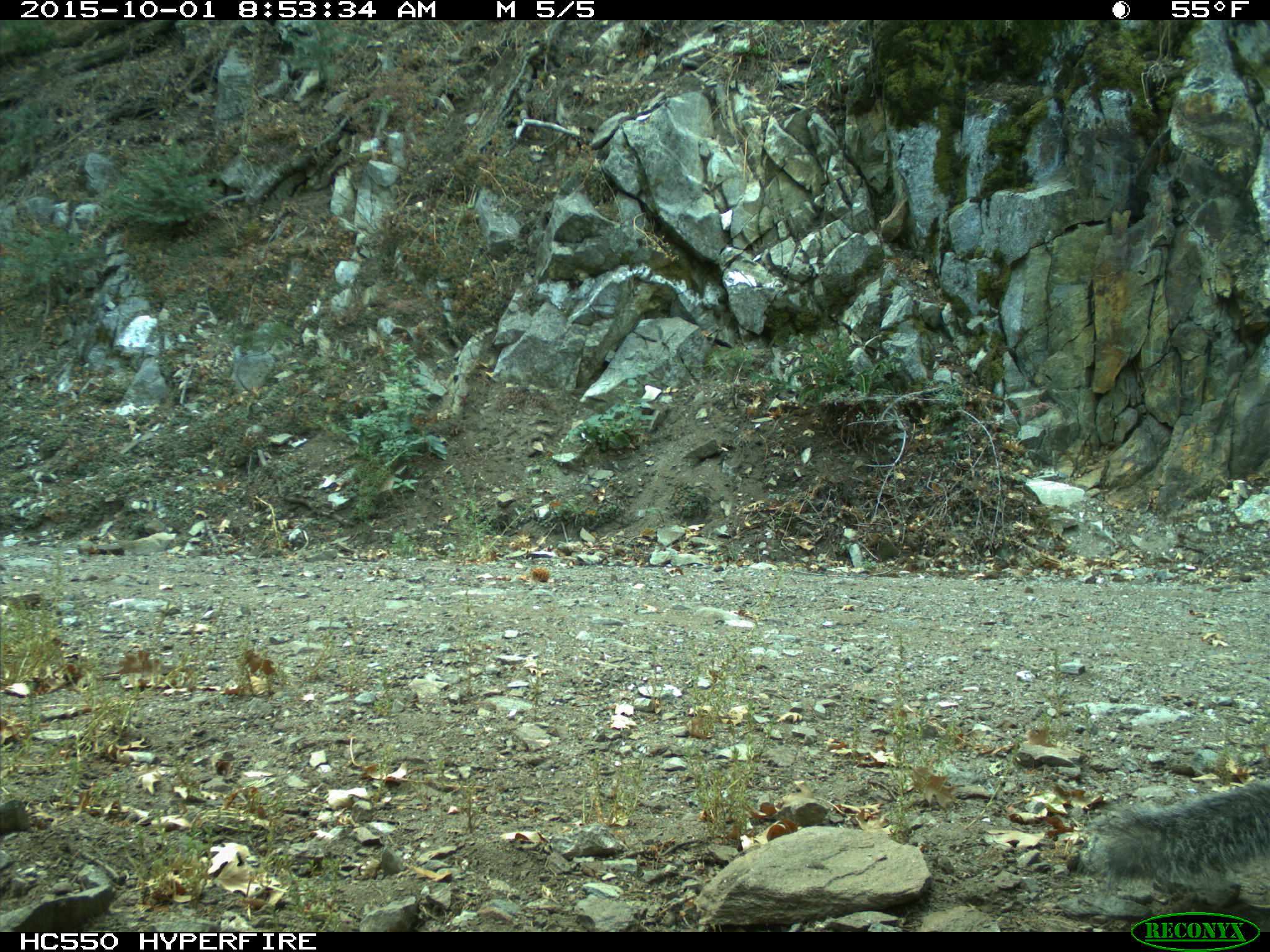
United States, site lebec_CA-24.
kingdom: Animalia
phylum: Chordata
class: Mammalia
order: Rodentia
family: Sciuridae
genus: Sciurus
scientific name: Sciurus carolinensis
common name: eastern gray squirrel